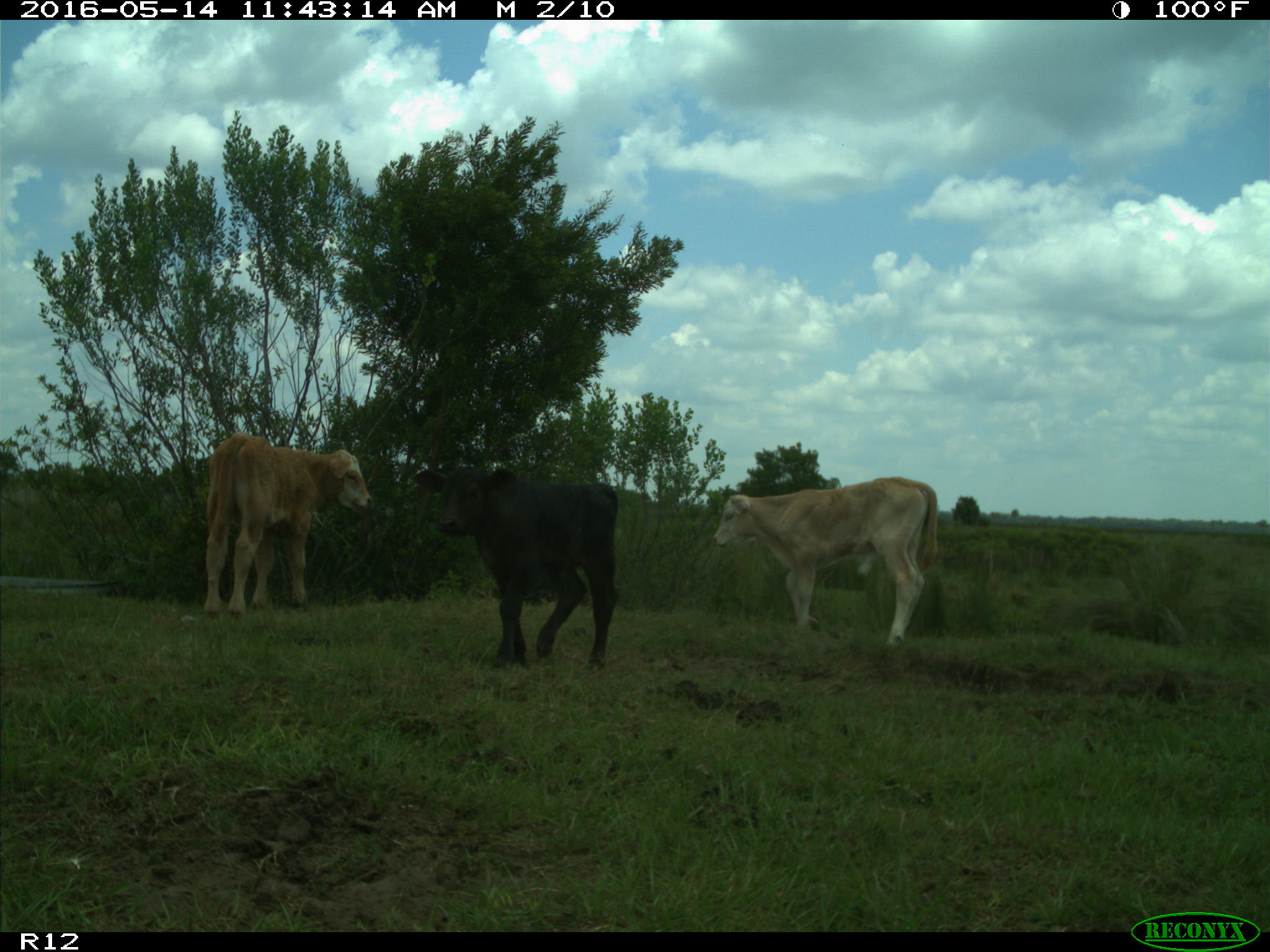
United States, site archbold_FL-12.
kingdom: Animalia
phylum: Chordata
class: Mammalia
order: Artiodactyla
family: Bovidae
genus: Bos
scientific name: Bos taurus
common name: domestic cow